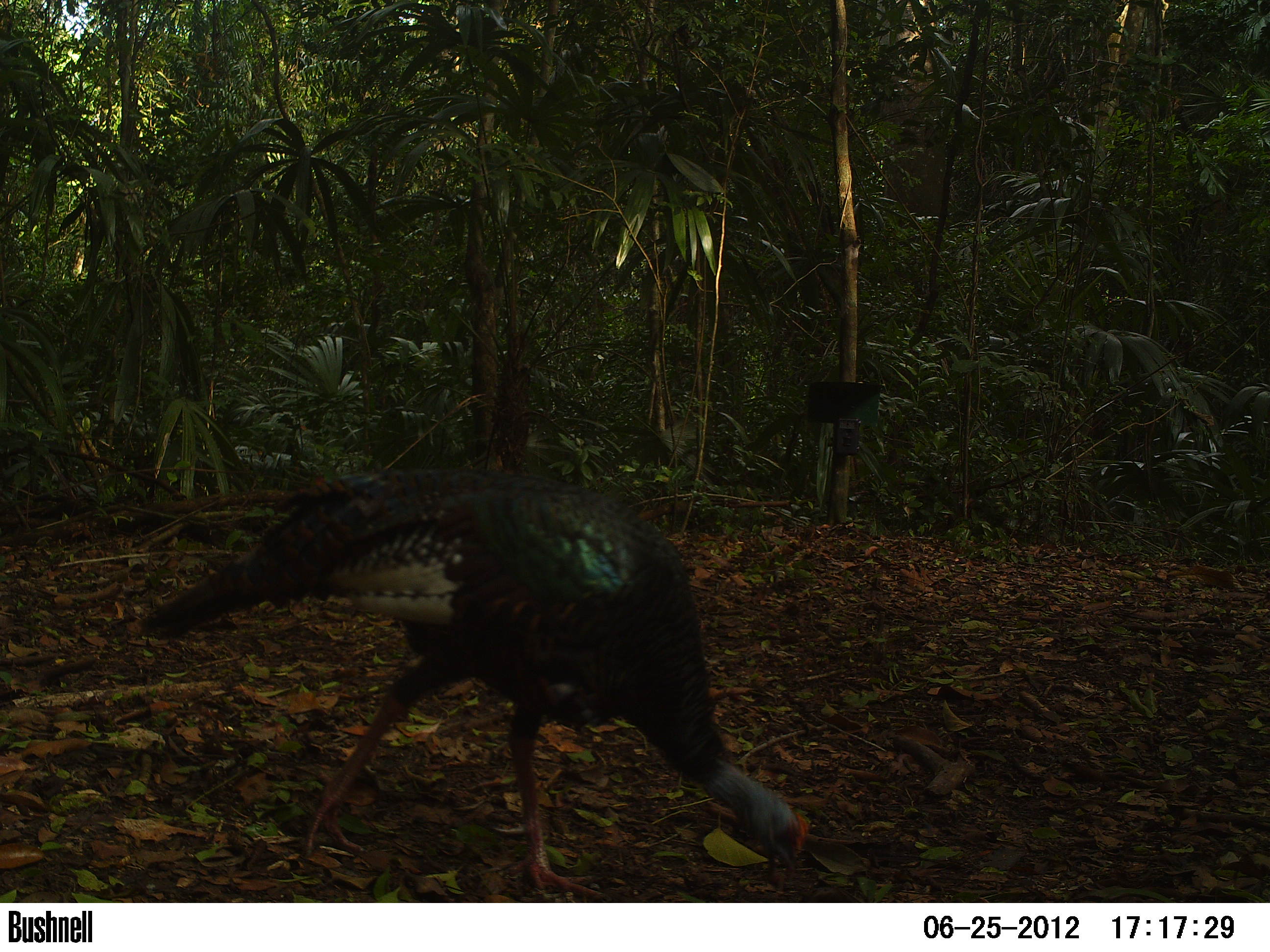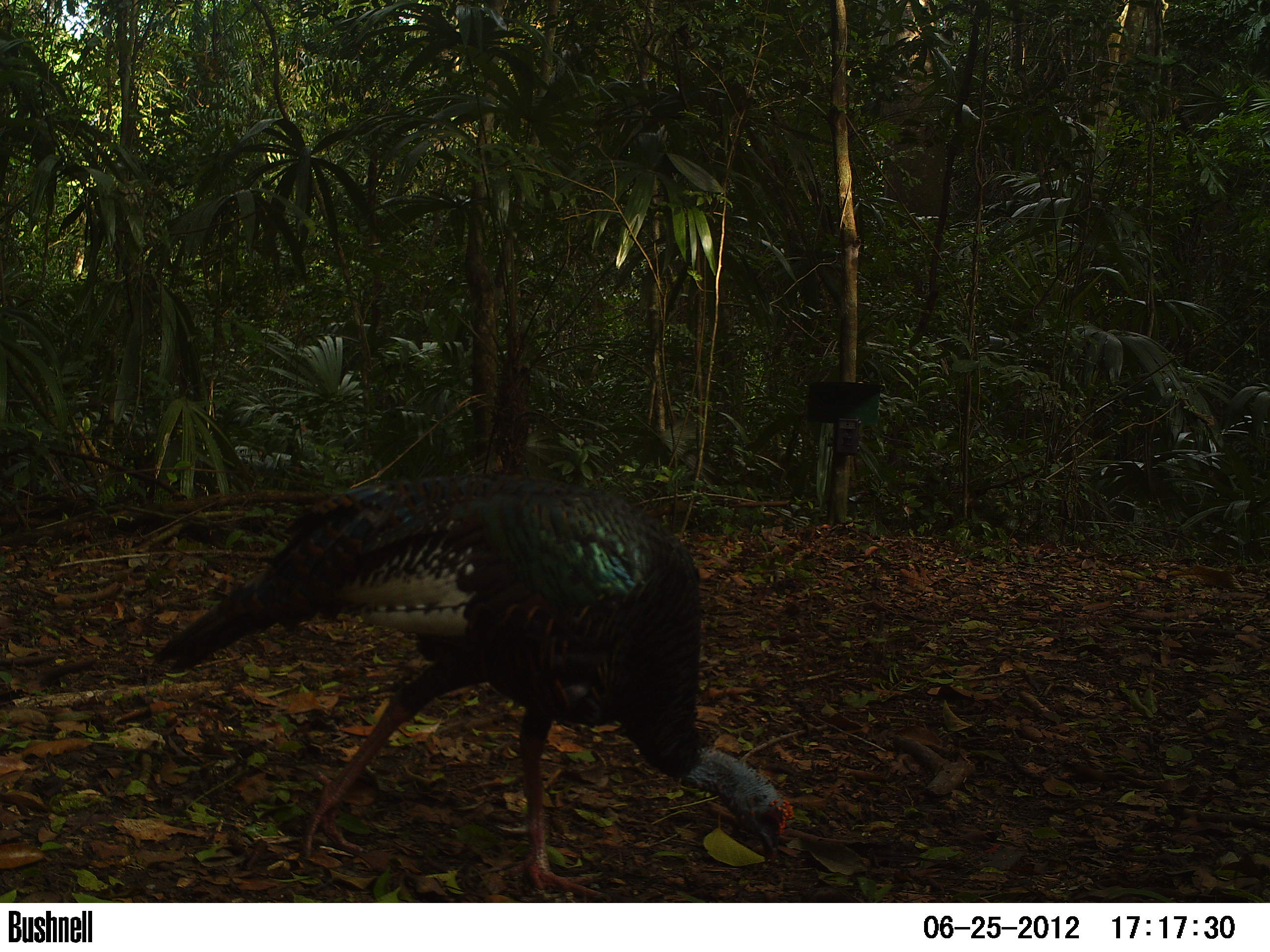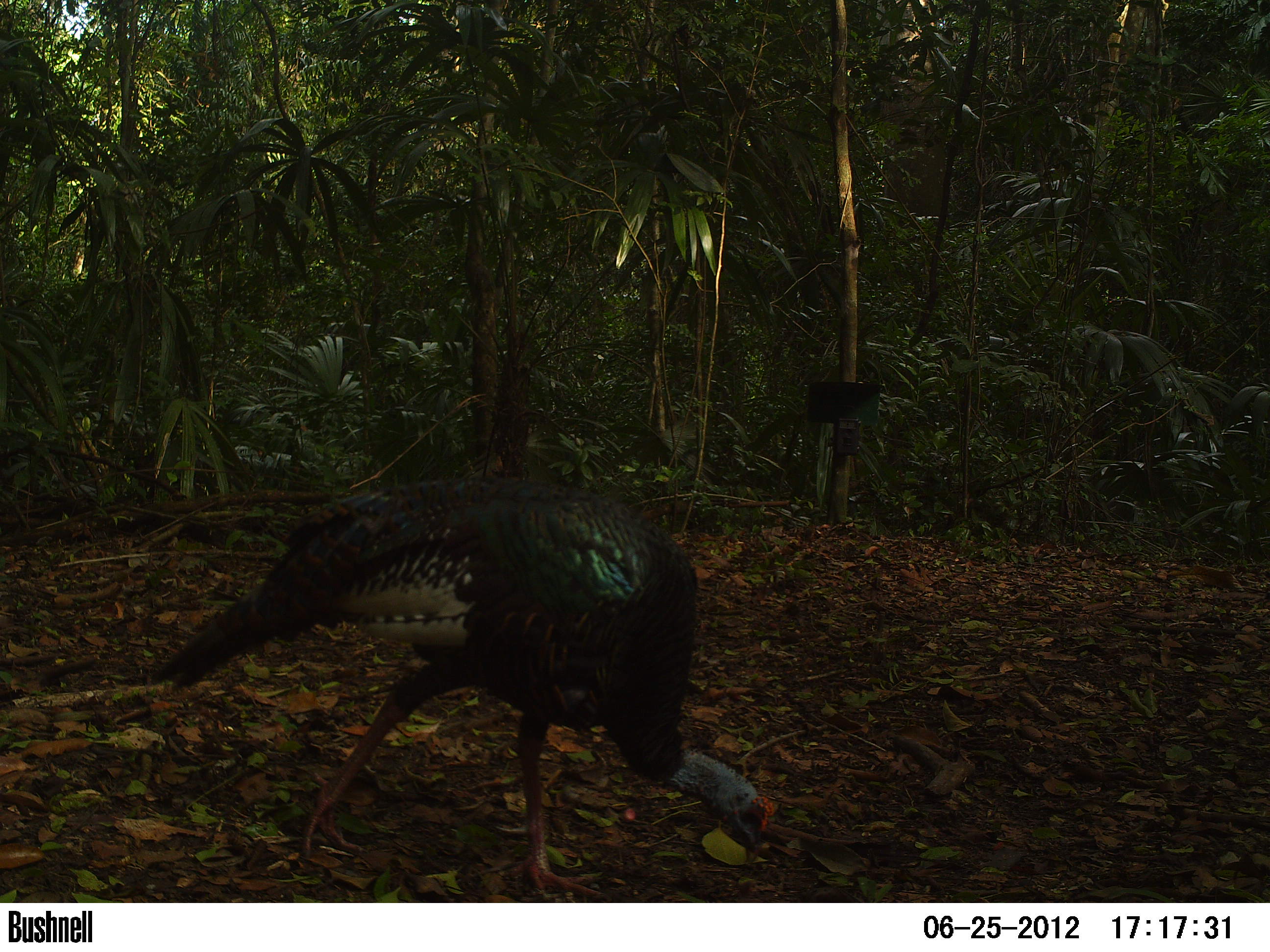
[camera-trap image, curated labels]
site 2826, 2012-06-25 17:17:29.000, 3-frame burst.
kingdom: Animalia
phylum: Chordata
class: Aves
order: Galliformes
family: Phasianidae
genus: Meleagris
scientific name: Meleagris ocellata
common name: ocellated turkey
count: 5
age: adult